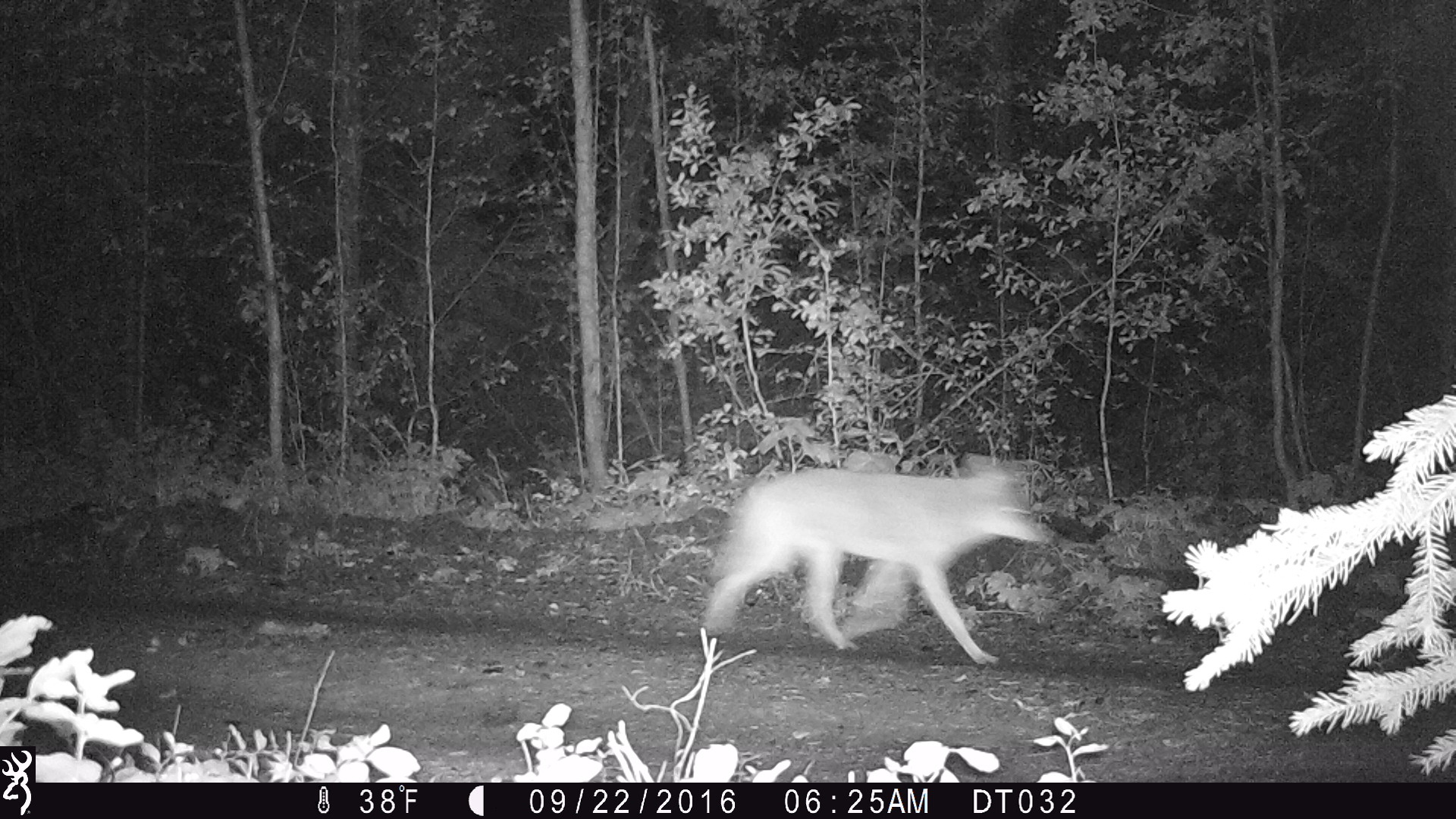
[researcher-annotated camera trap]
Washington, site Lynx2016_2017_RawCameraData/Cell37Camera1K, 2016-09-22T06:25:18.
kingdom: Animalia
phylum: Chordata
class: Mammalia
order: Carnivora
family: Canidae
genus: Canis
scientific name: Canis latrans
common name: coyote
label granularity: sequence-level